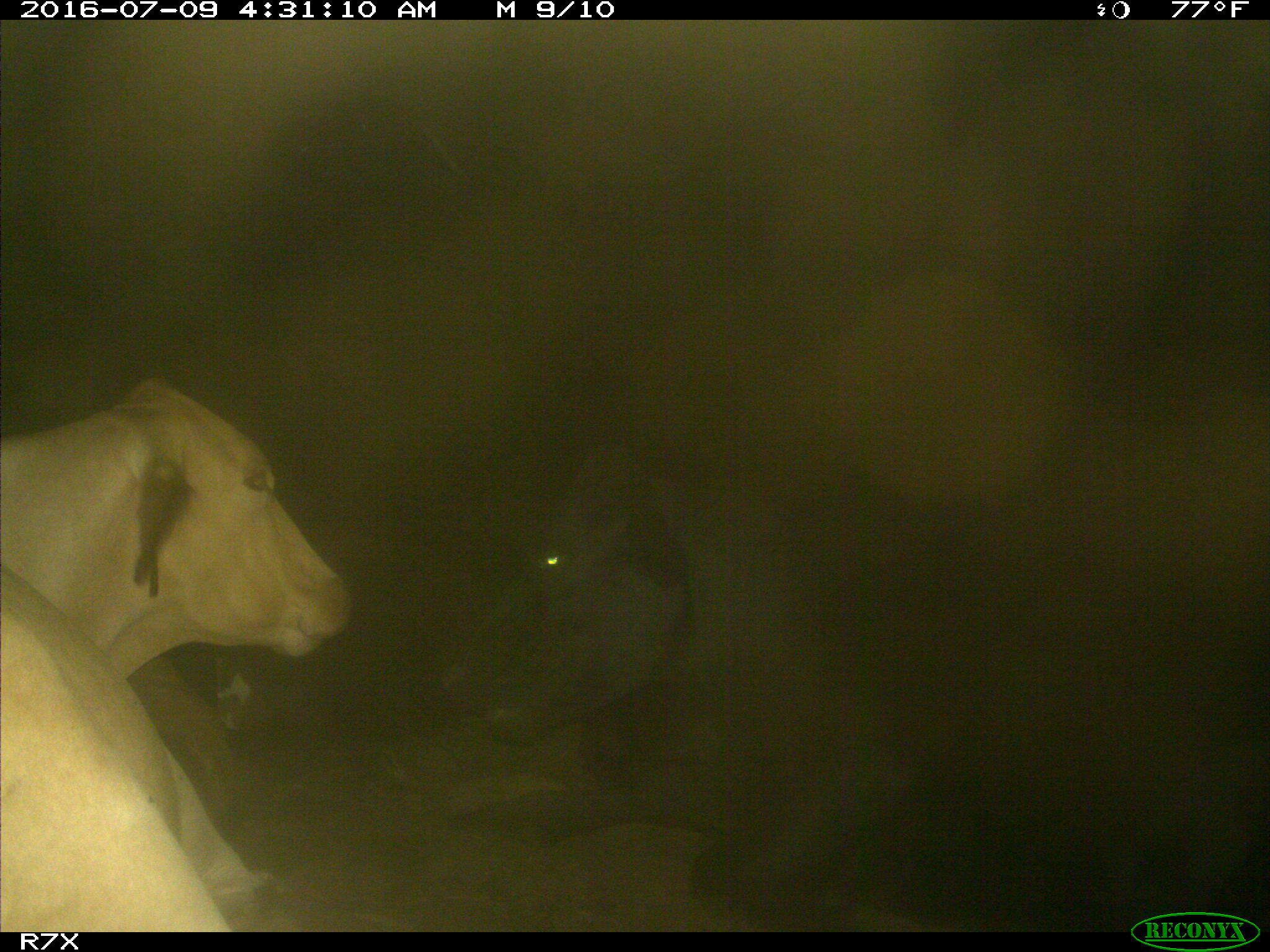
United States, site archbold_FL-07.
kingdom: Animalia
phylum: Chordata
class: Mammalia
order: Artiodactyla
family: Bovidae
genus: Bos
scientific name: Bos taurus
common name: domestic cow